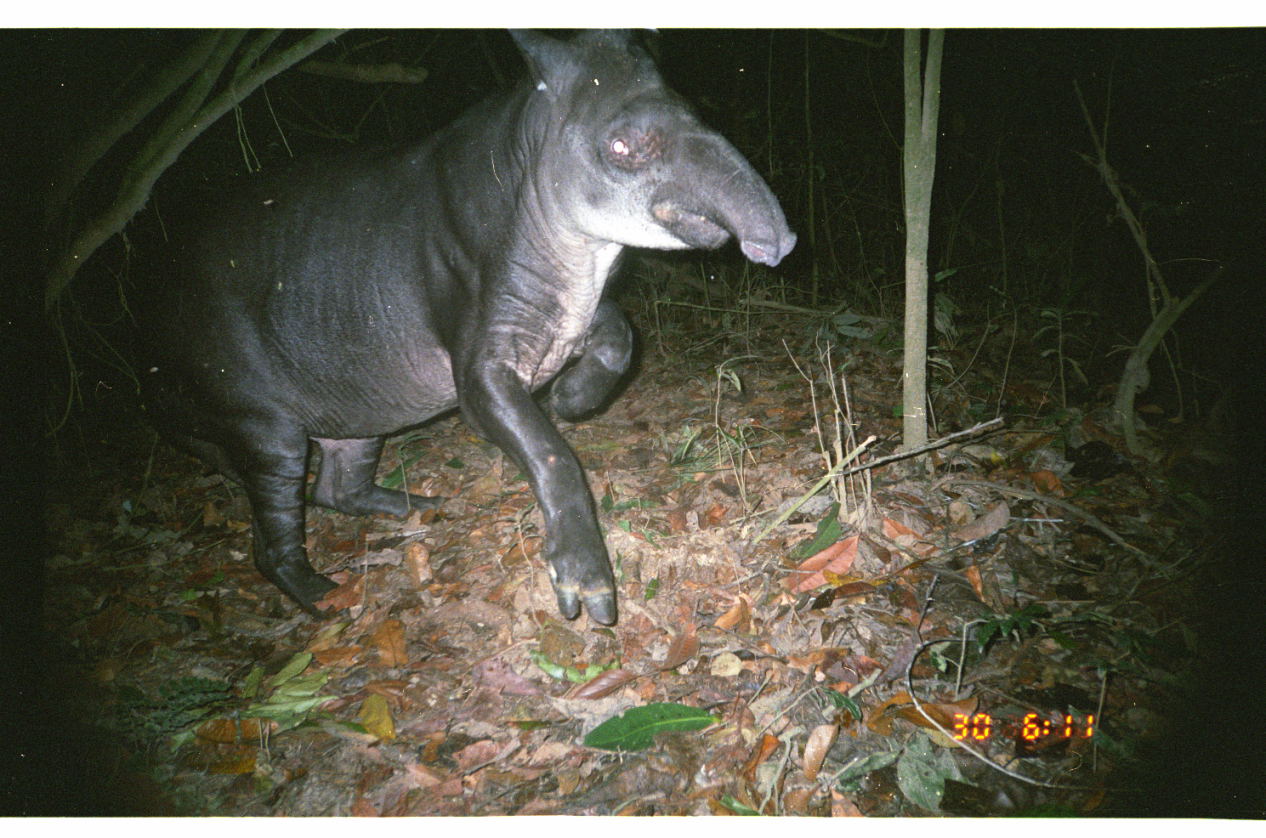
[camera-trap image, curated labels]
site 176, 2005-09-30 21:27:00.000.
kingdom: Animalia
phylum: Chordata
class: Mammalia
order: Perissodactyla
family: Tapiridae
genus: Tapirus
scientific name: Tapirus terrestris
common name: south american tapir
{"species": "Tapirus terrestris (south american tapir)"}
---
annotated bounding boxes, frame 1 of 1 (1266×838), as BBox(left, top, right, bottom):
tapirus terrestris: BBox(126, 29, 798, 623)